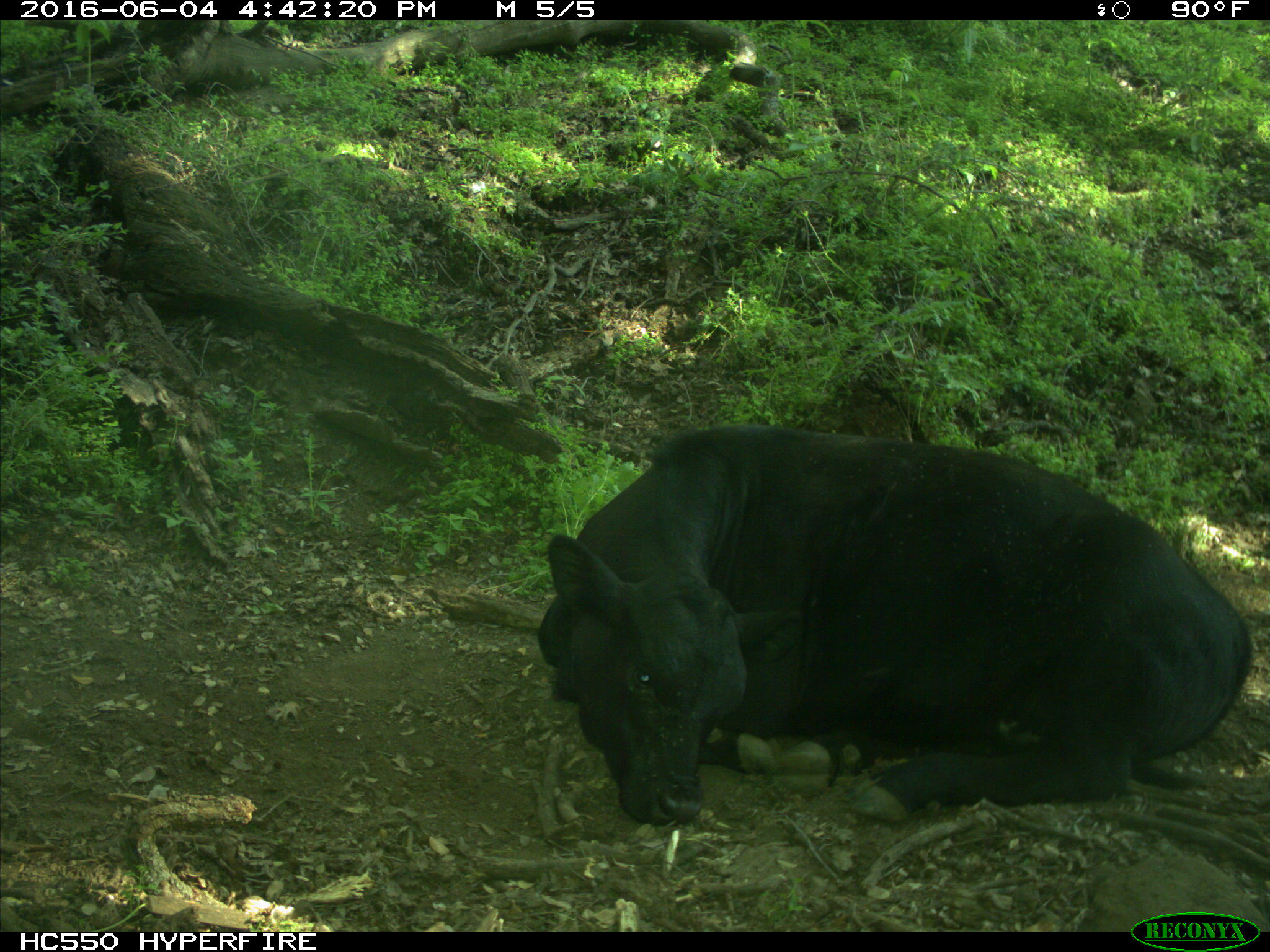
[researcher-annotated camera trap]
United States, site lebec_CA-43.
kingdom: Animalia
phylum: Chordata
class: Mammalia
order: Artiodactyla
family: Bovidae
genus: Bos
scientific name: Bos taurus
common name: domestic cow